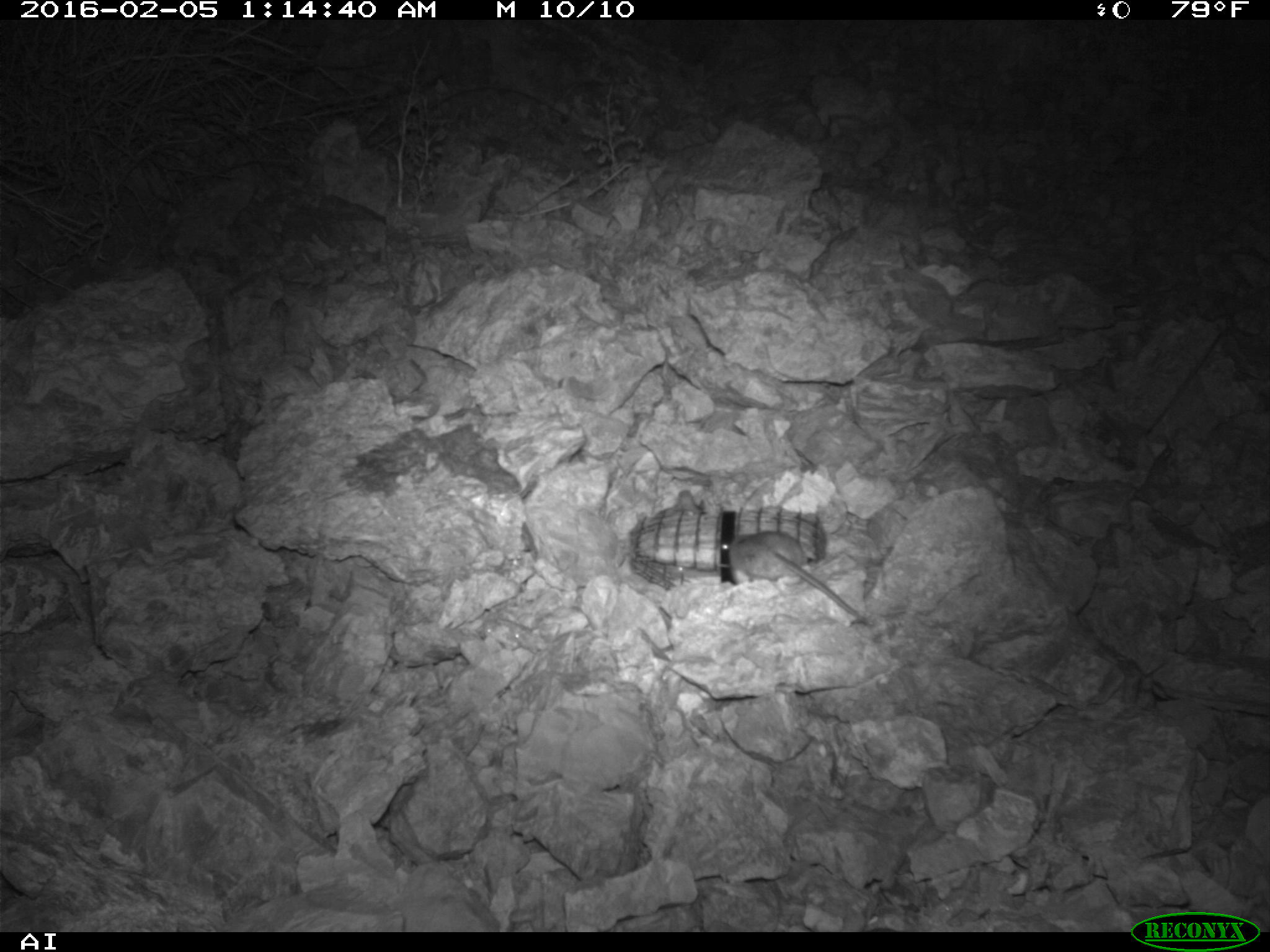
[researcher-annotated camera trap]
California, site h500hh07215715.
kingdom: Animalia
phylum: Chordata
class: Mammalia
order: Rodentia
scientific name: Rodentia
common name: rodent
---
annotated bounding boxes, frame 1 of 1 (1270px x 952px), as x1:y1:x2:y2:
rodent: 729:531:858:616; 659:490:704:513